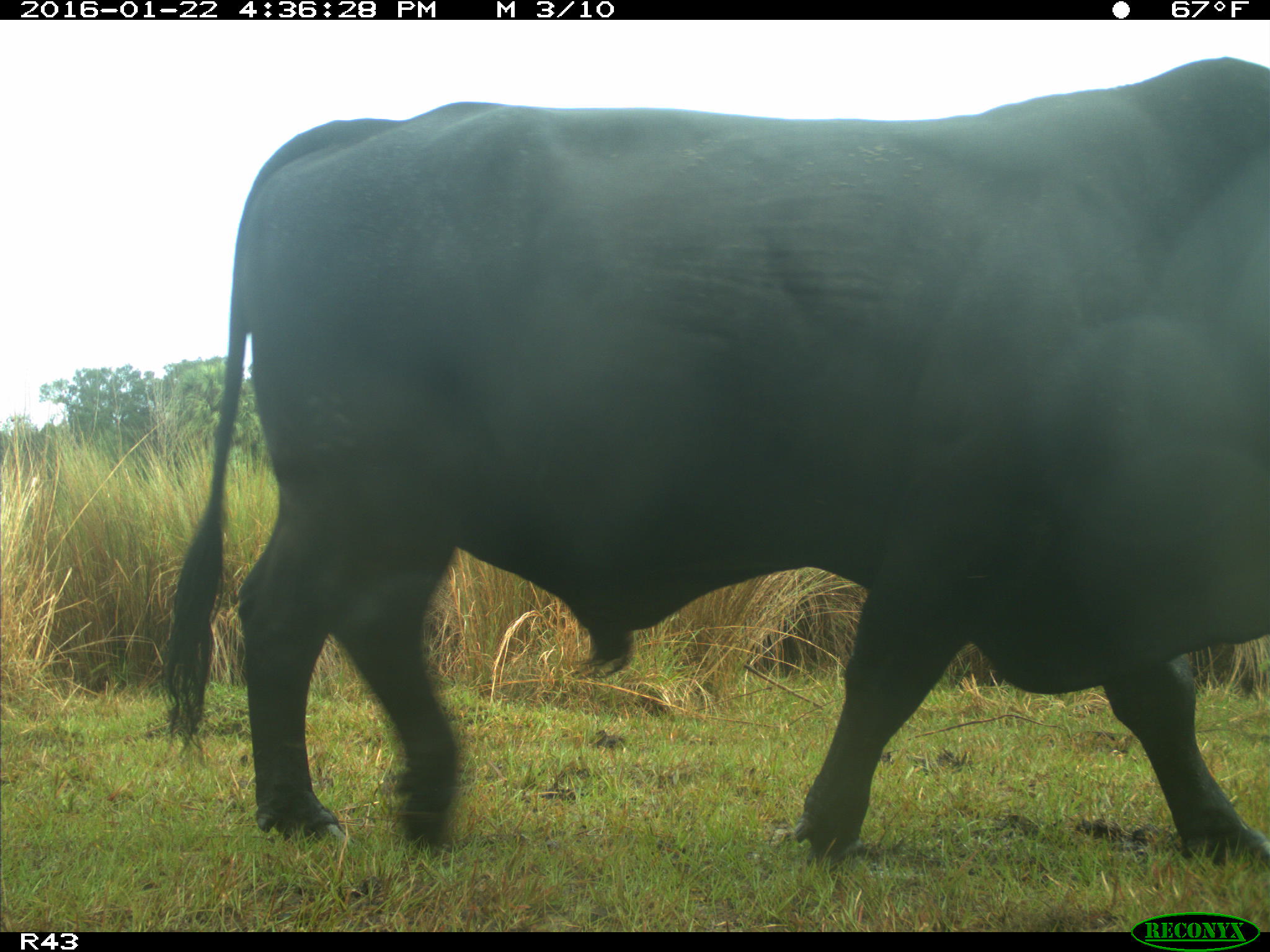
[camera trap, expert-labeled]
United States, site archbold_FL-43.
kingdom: Animalia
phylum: Chordata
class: Mammalia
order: Artiodactyla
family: Bovidae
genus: Bos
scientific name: Bos taurus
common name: domestic cow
Bos taurus (domestic cow).